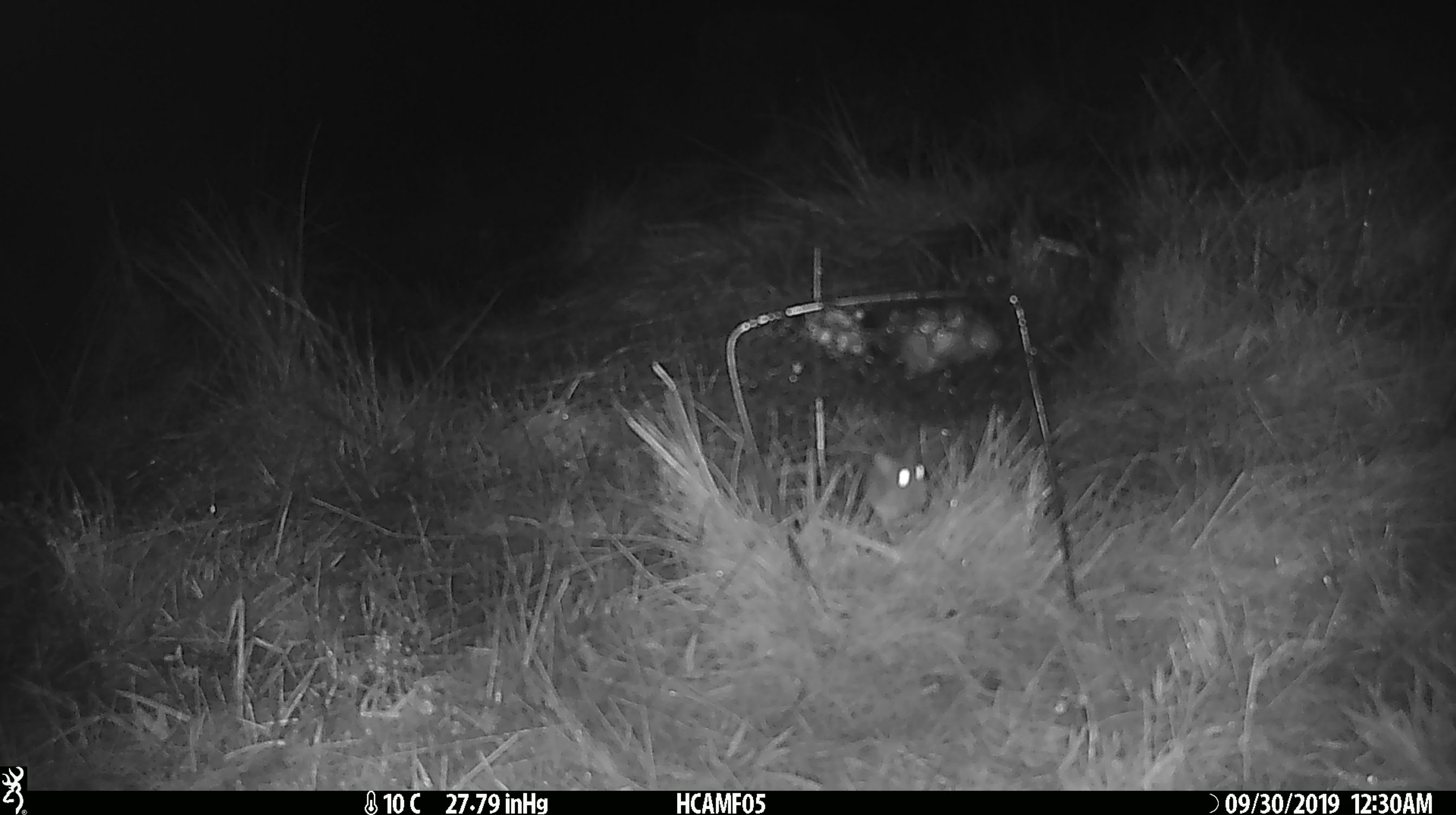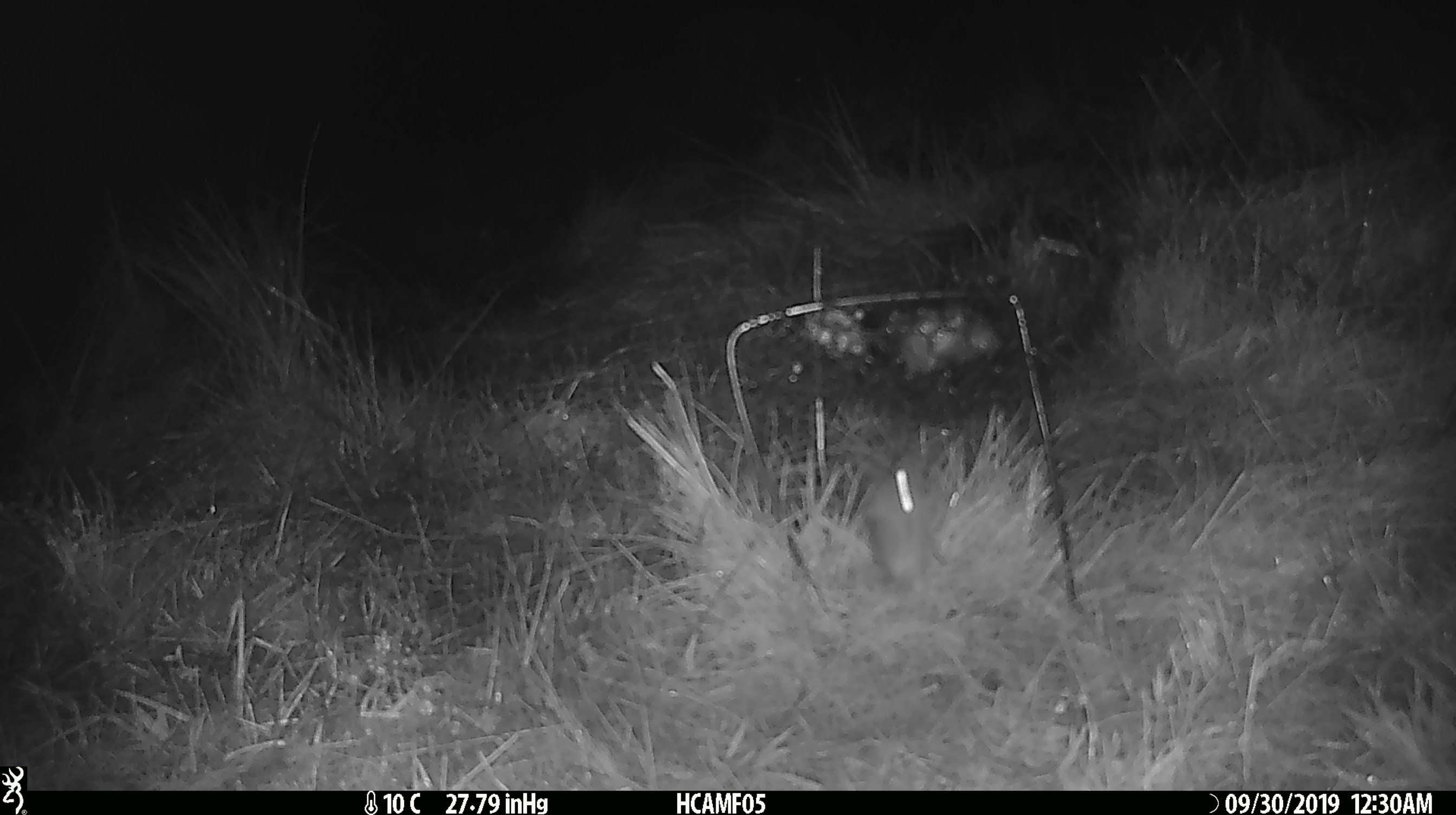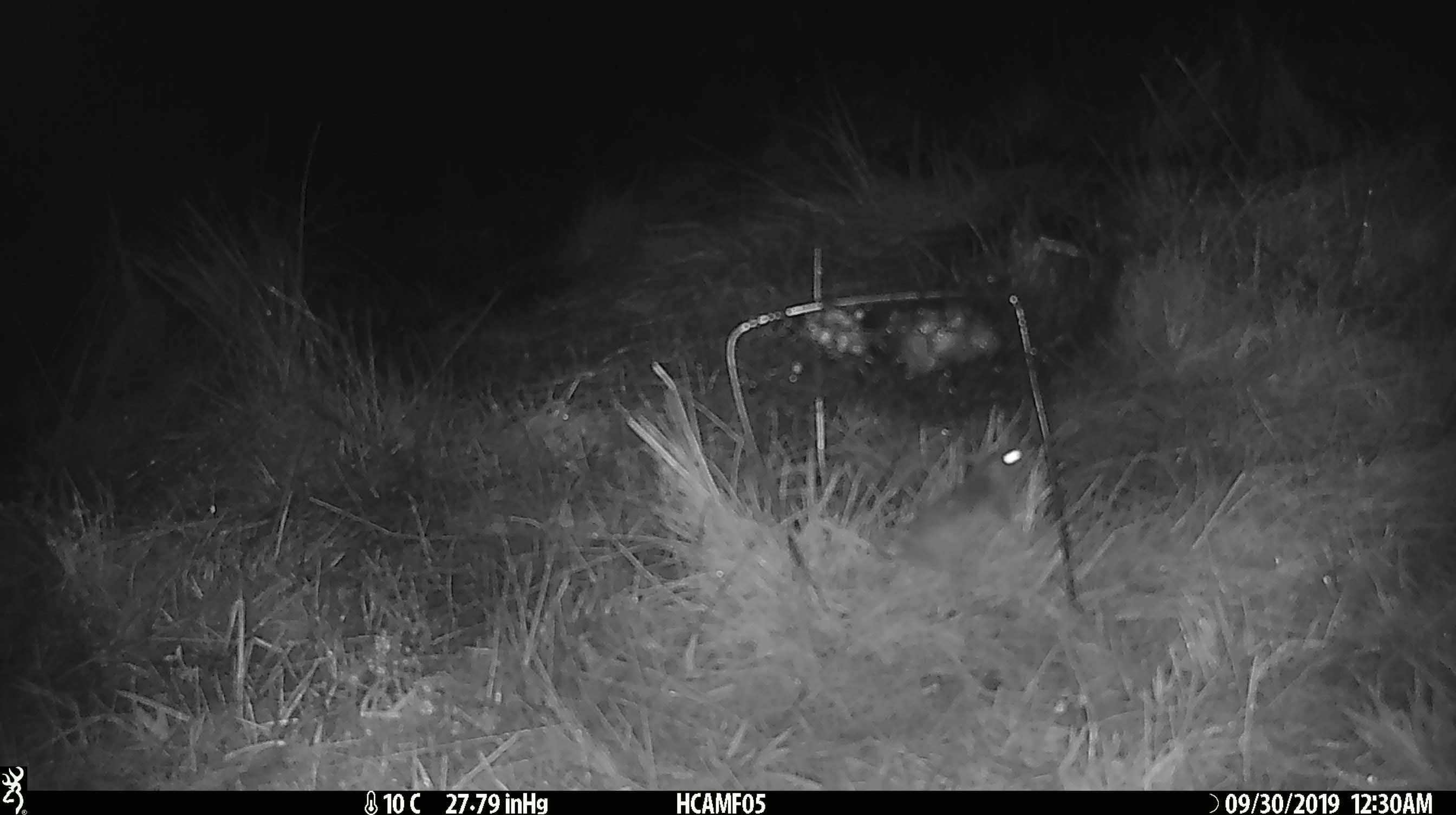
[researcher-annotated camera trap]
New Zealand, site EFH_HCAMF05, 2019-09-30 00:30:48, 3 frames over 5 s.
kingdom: Animalia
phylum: Chordata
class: Mammalia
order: Rodentia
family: Muridae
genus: Mus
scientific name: Mus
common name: mouse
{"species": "mouse (Mus)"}